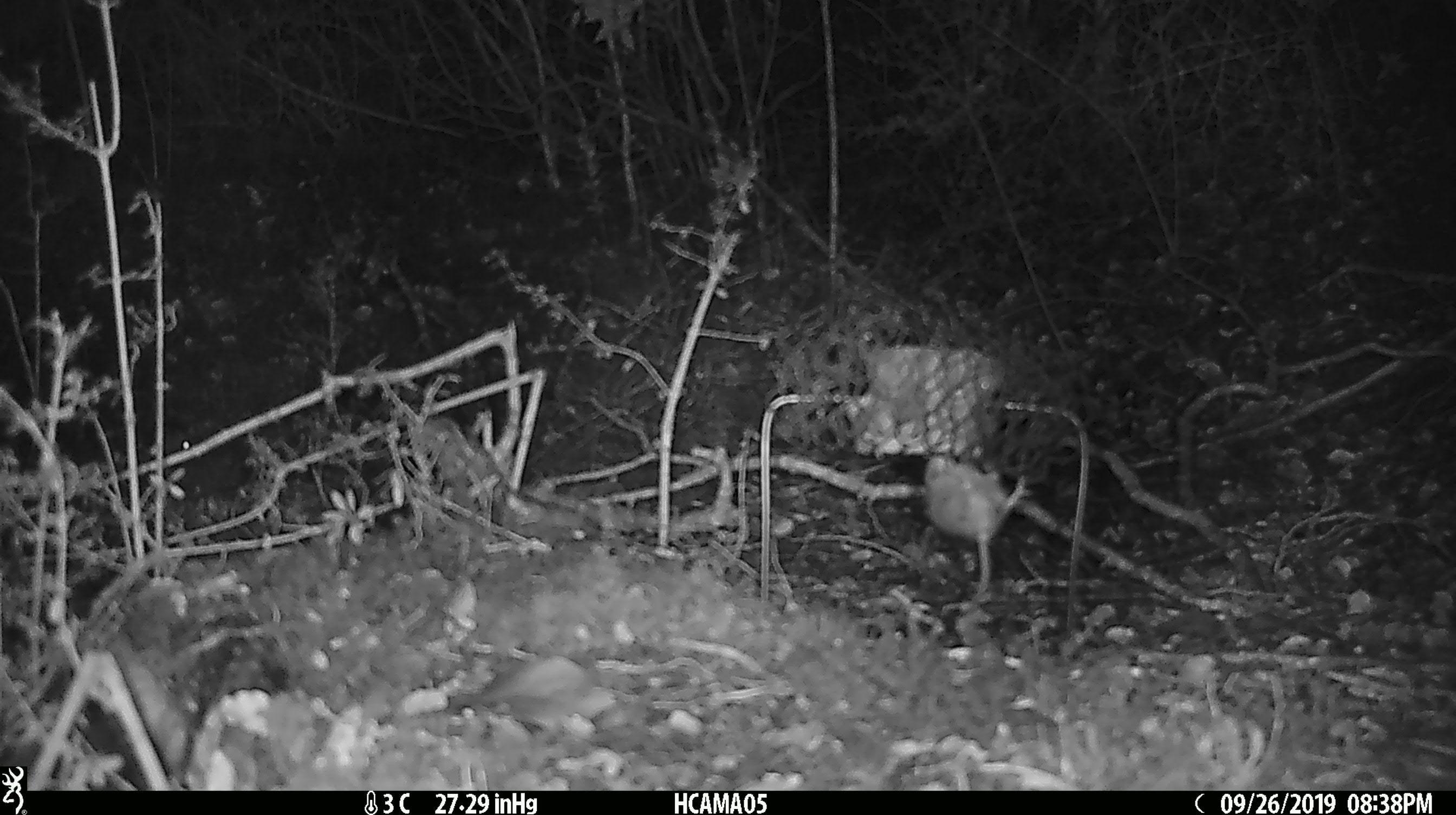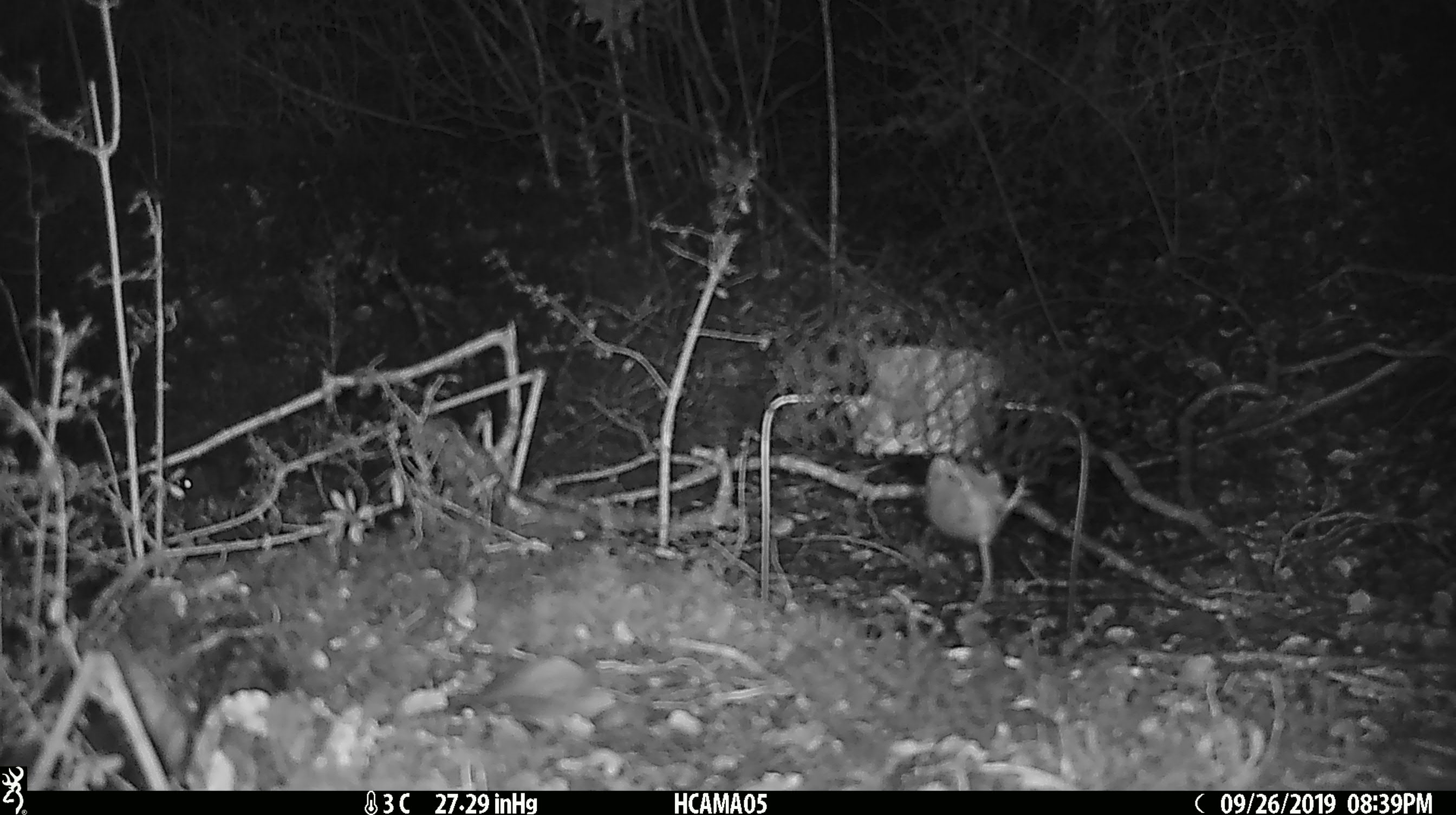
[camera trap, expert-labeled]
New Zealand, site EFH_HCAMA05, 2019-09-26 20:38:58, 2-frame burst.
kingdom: Animalia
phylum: Chordata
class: Mammalia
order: Rodentia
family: Muridae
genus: Mus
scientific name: Mus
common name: mouse